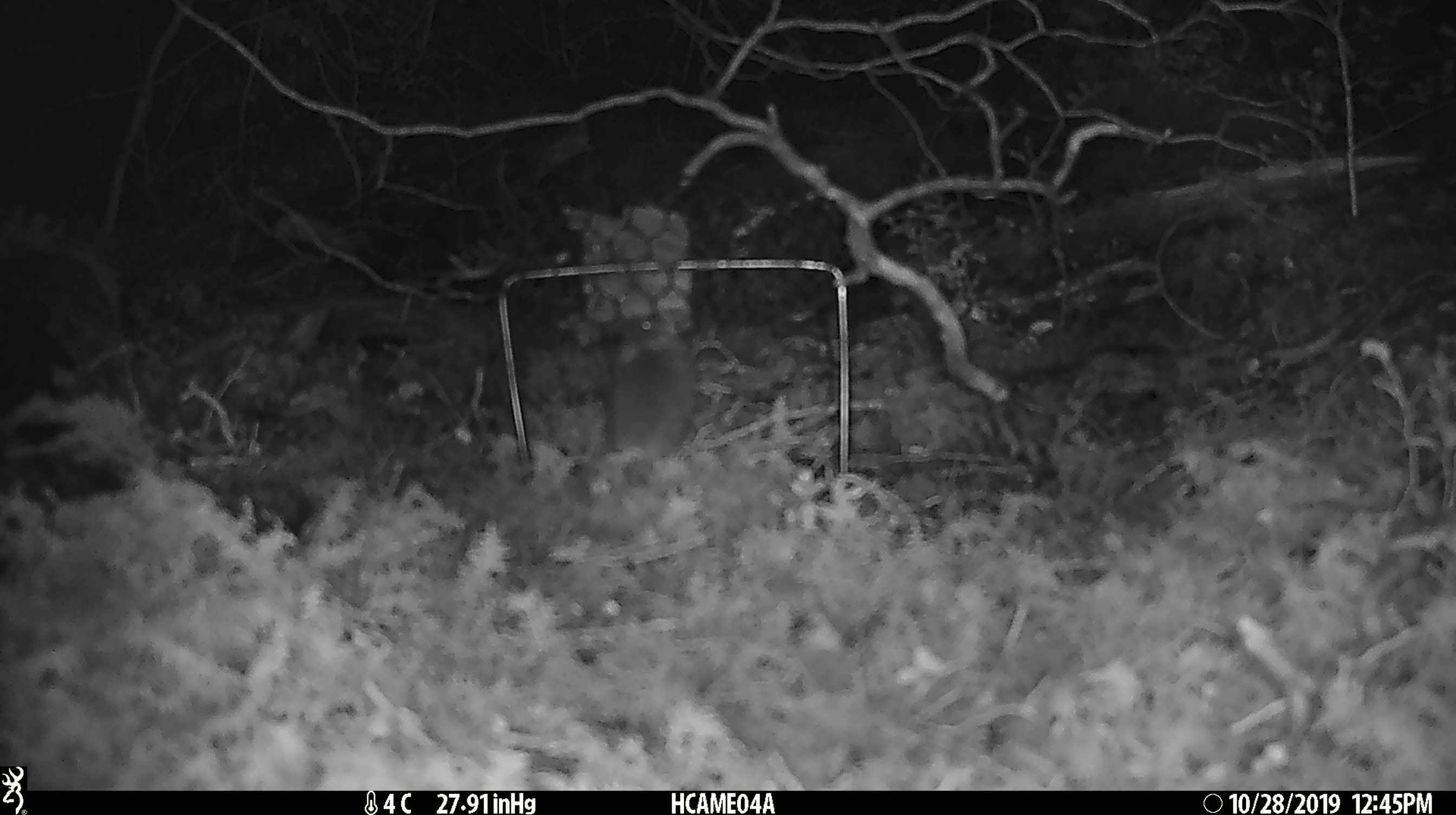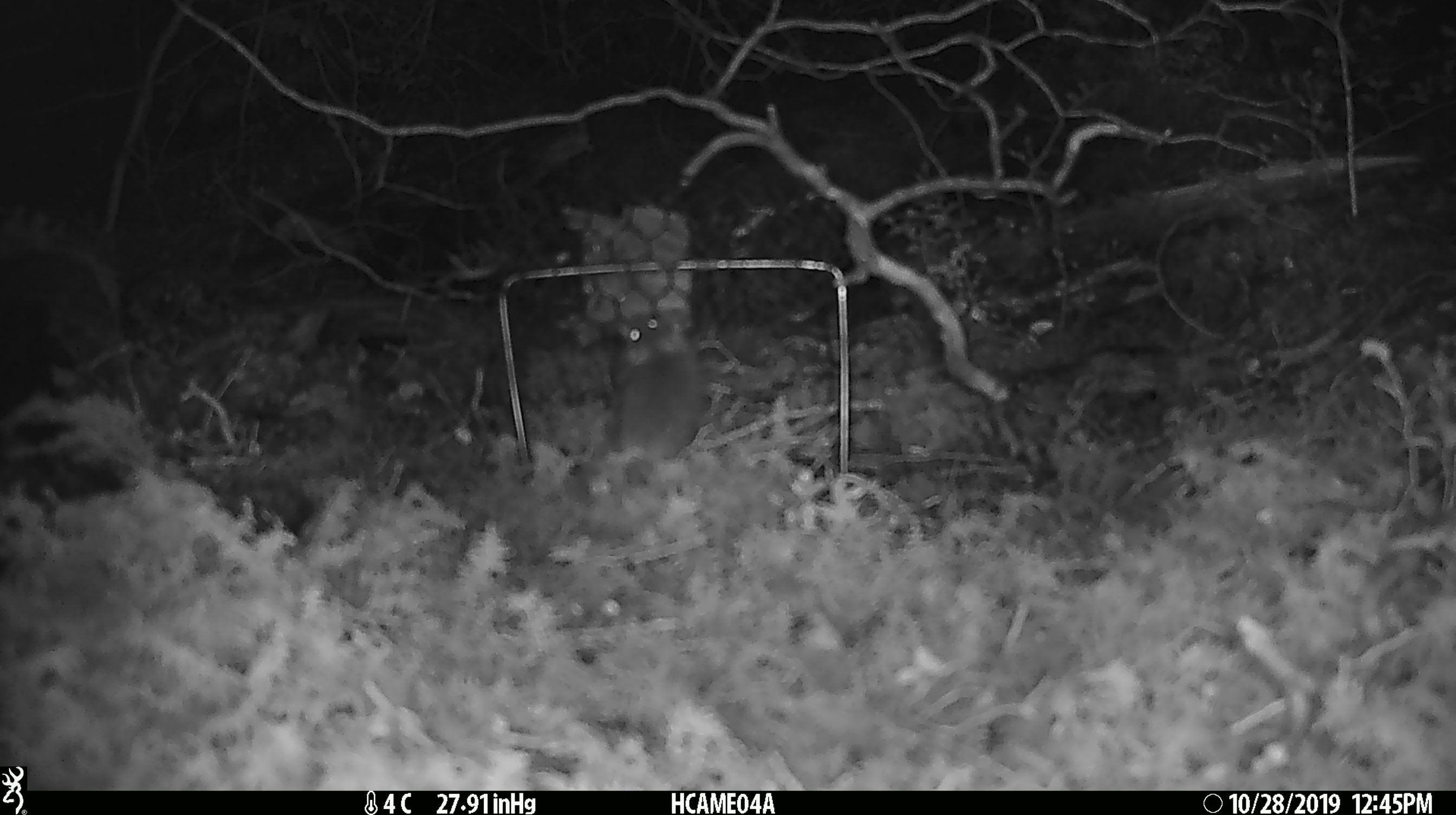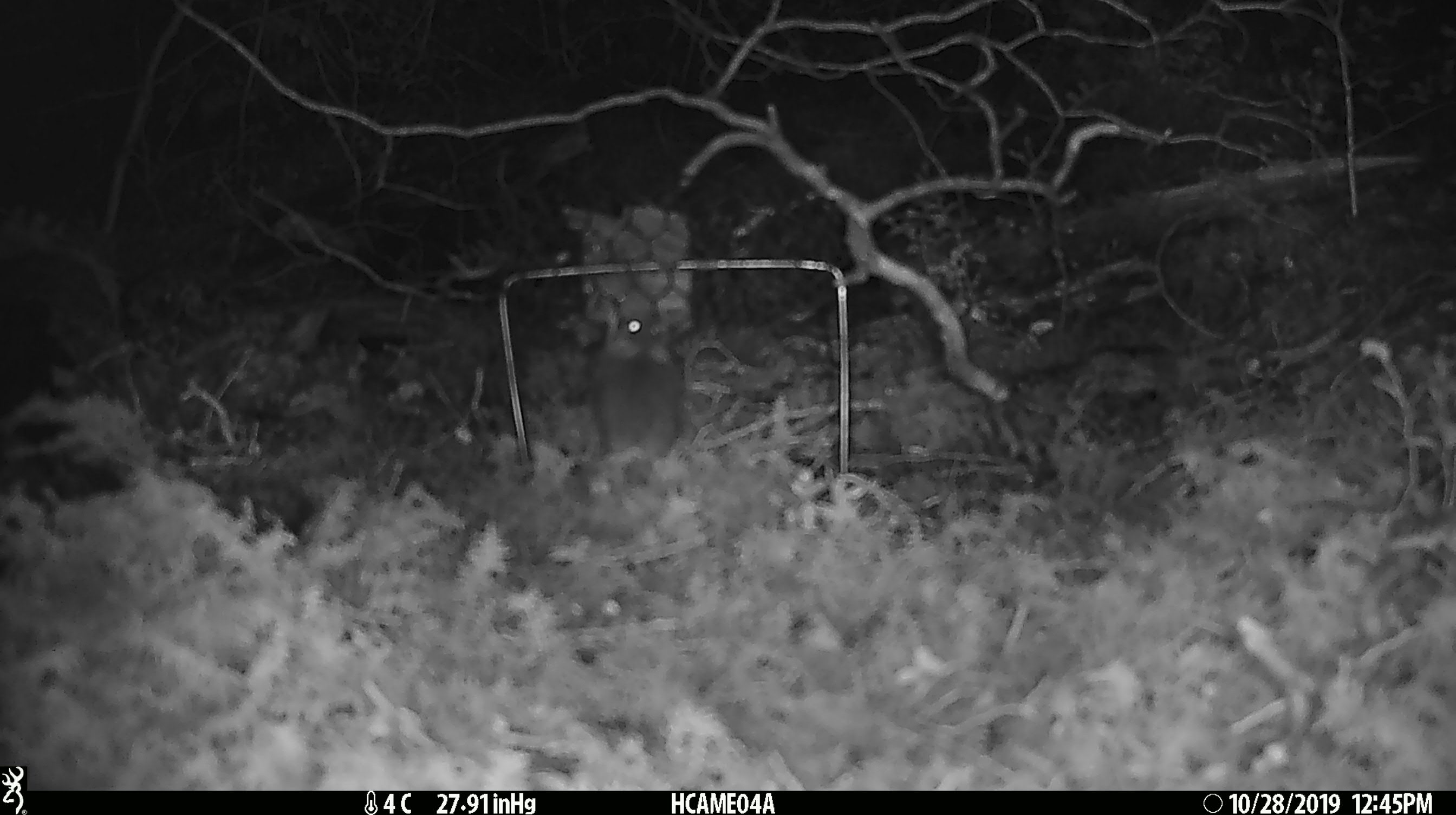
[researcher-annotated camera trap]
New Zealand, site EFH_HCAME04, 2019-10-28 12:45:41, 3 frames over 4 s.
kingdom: Animalia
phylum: Chordata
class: Mammalia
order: Rodentia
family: Muridae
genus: Mus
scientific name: Mus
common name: mouse